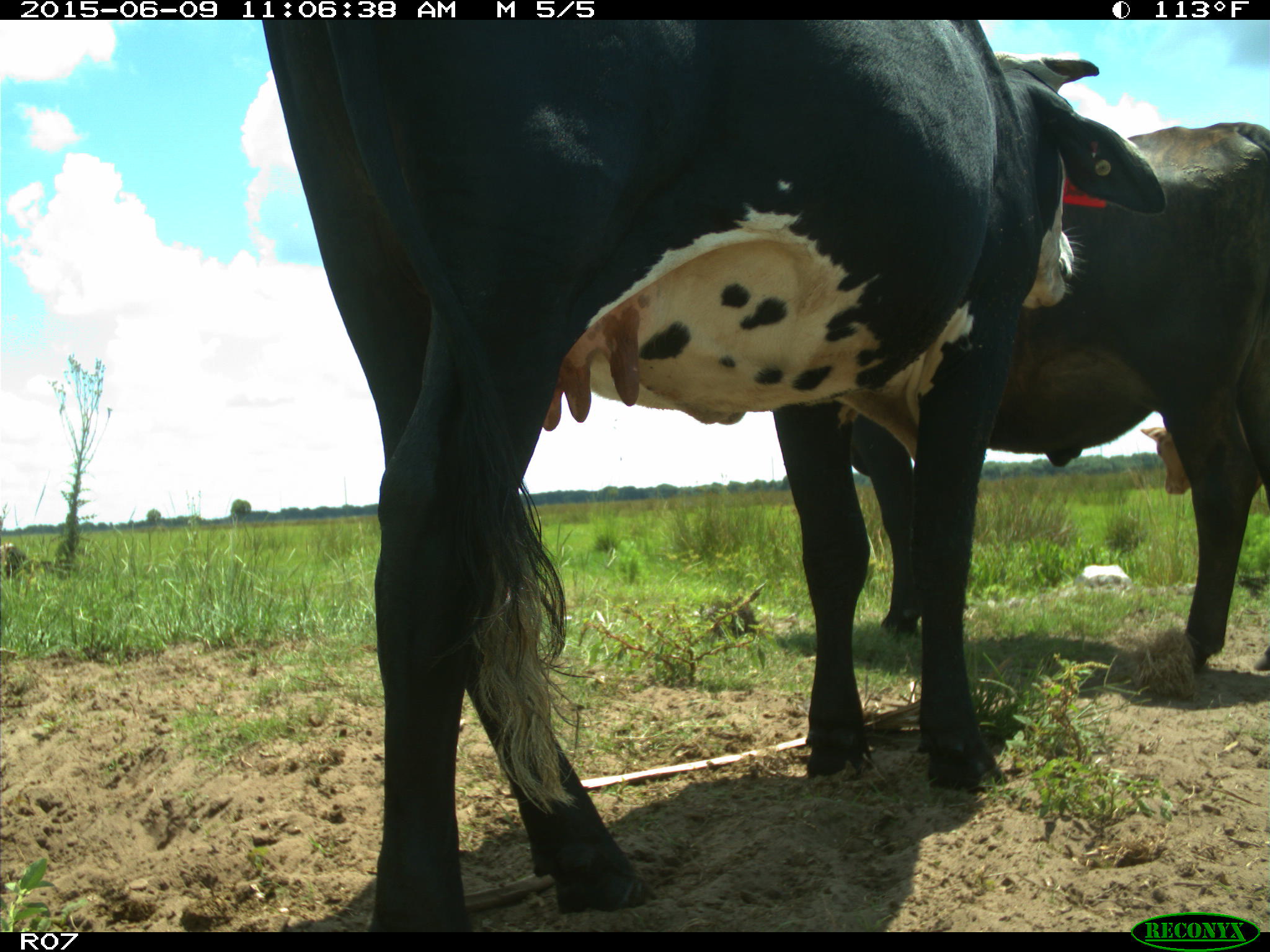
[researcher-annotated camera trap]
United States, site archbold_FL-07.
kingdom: Animalia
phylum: Chordata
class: Mammalia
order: Artiodactyla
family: Bovidae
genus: Bos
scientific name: Bos taurus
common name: domestic cow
Bos taurus (domestic cow).